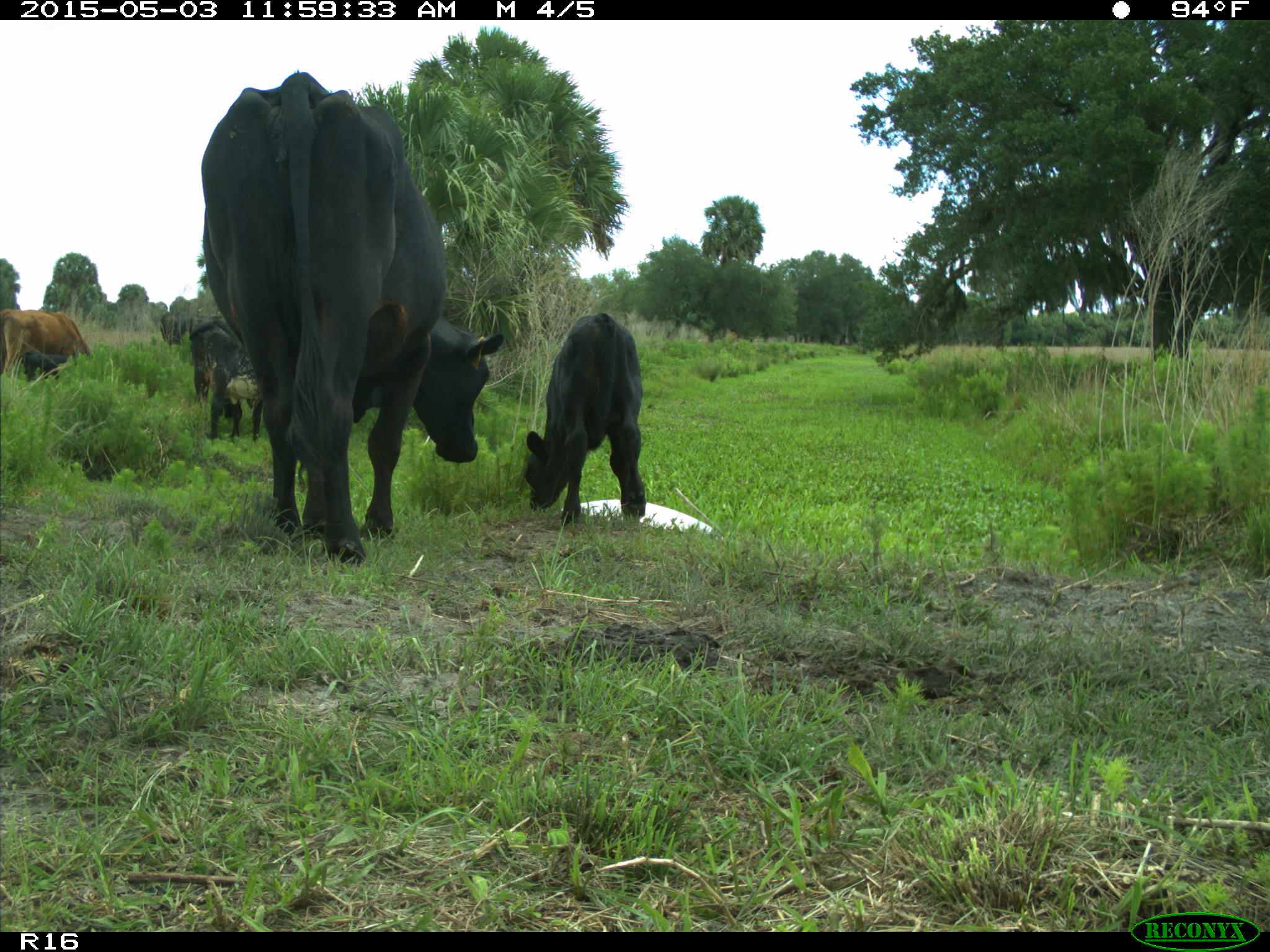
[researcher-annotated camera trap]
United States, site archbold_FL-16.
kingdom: Animalia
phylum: Chordata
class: Mammalia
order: Artiodactyla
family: Bovidae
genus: Bos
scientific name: Bos taurus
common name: domestic cow